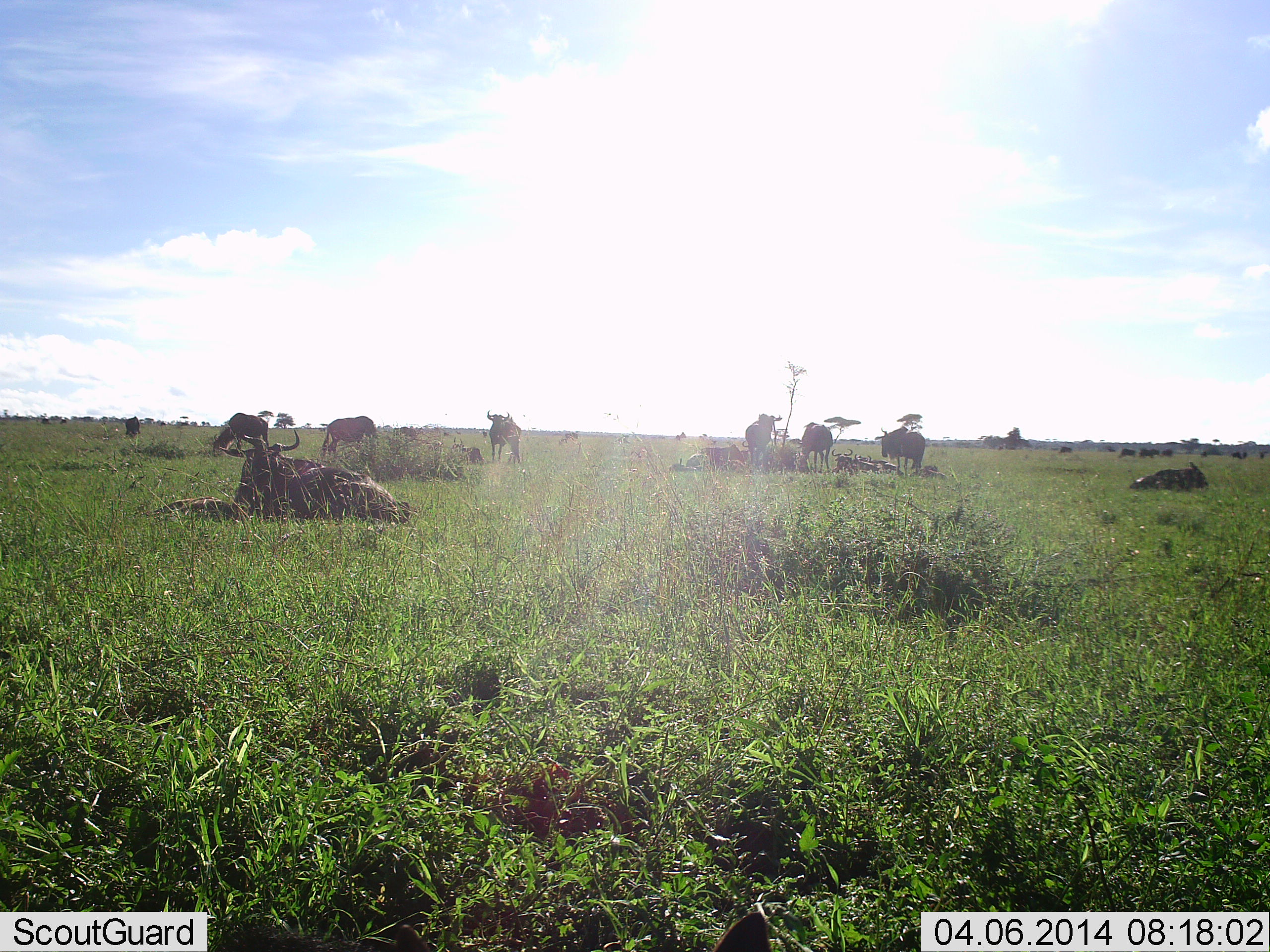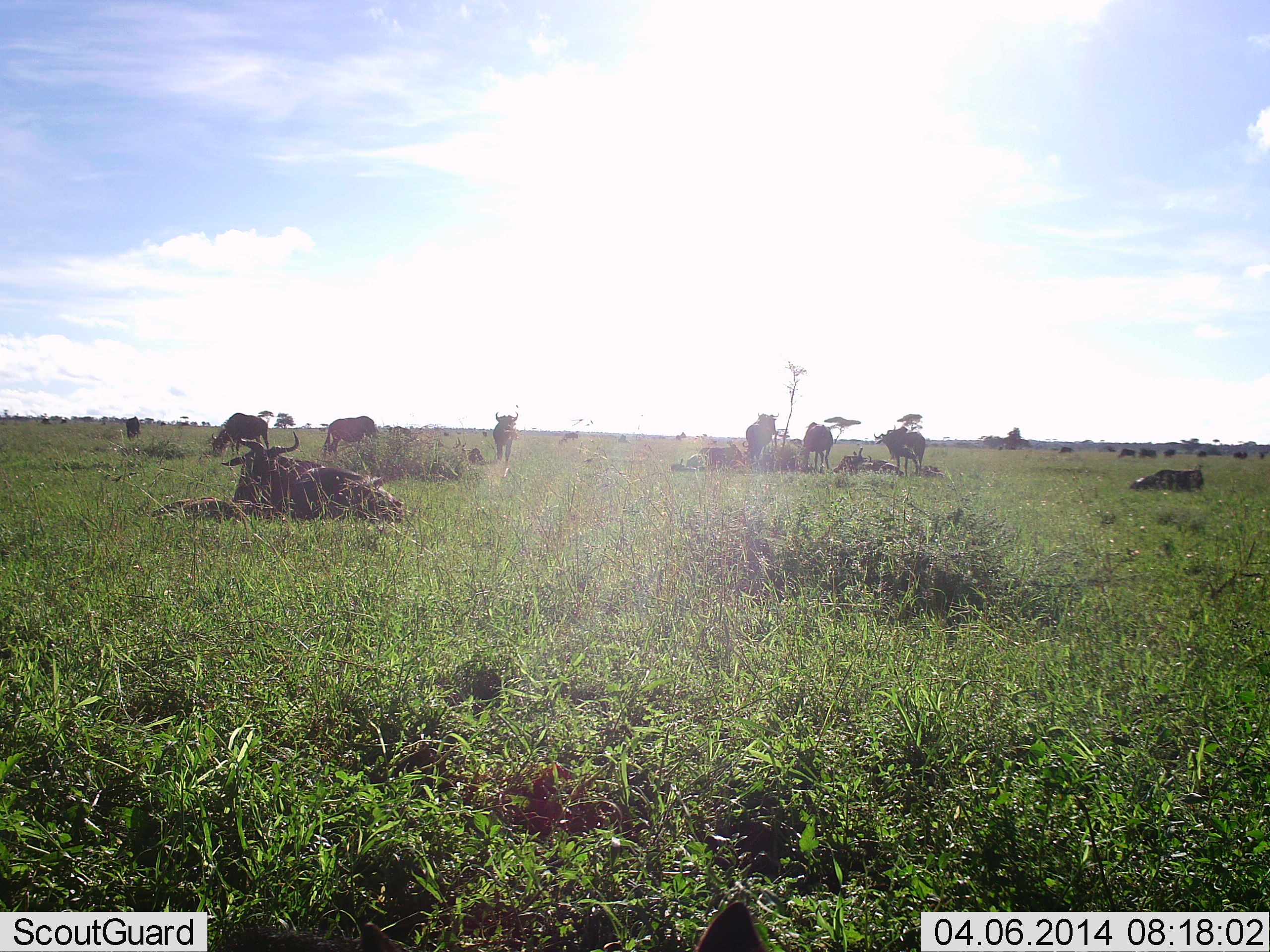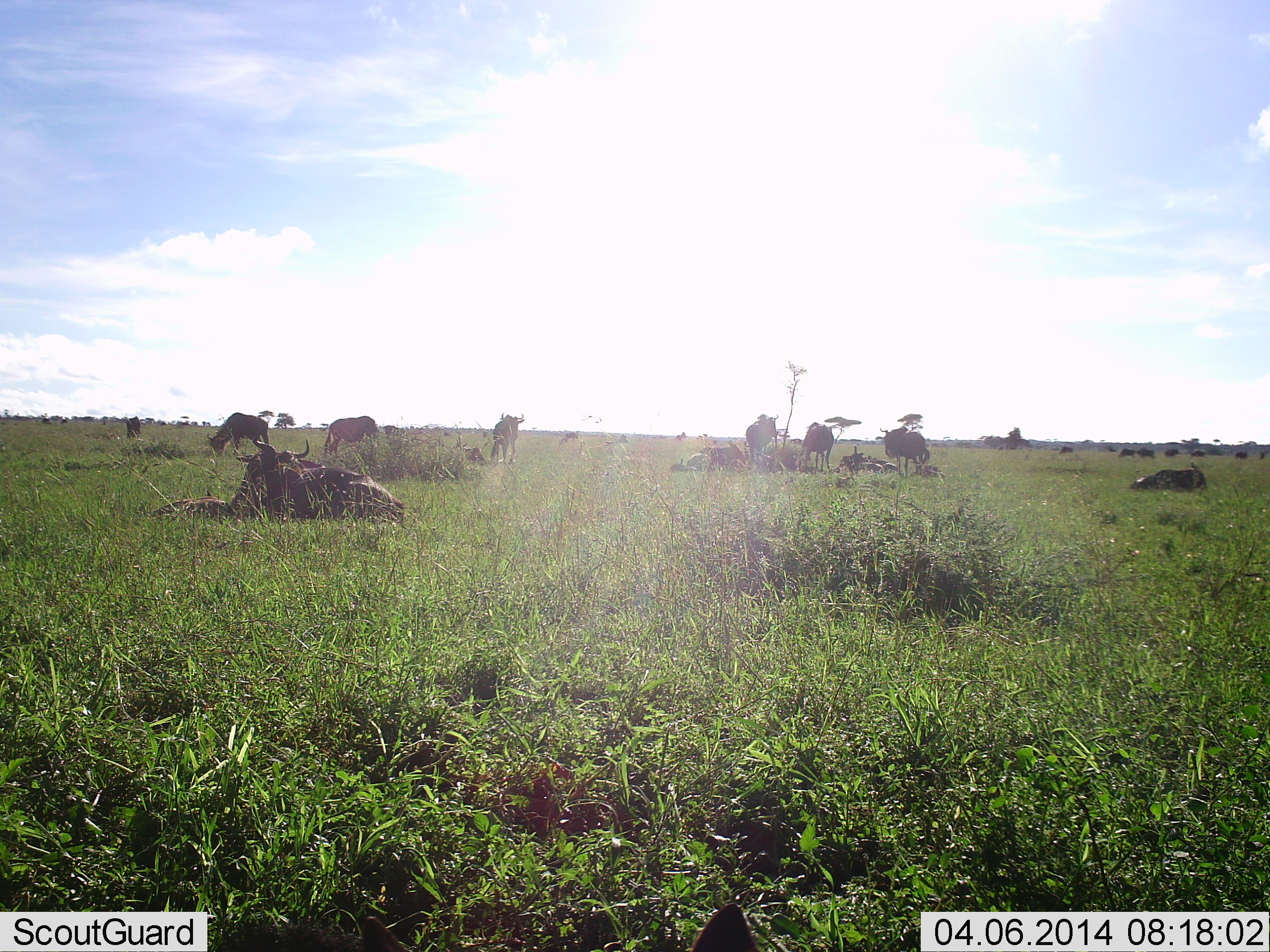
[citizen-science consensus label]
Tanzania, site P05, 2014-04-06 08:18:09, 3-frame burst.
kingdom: Animalia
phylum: Chordata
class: Mammalia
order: Artiodactyla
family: Bovidae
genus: Connochaetes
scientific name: Connochaetes taurinus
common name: blue wildebeest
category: wildebeest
Wildebeest (blue wildebeest) (Connochaetes taurinus), count 11-50. Behavior (volunteer vote fractions): standing 60%, resting 80%, moving 40%, interacting 10%. Young present (vote fraction): 30%. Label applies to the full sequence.